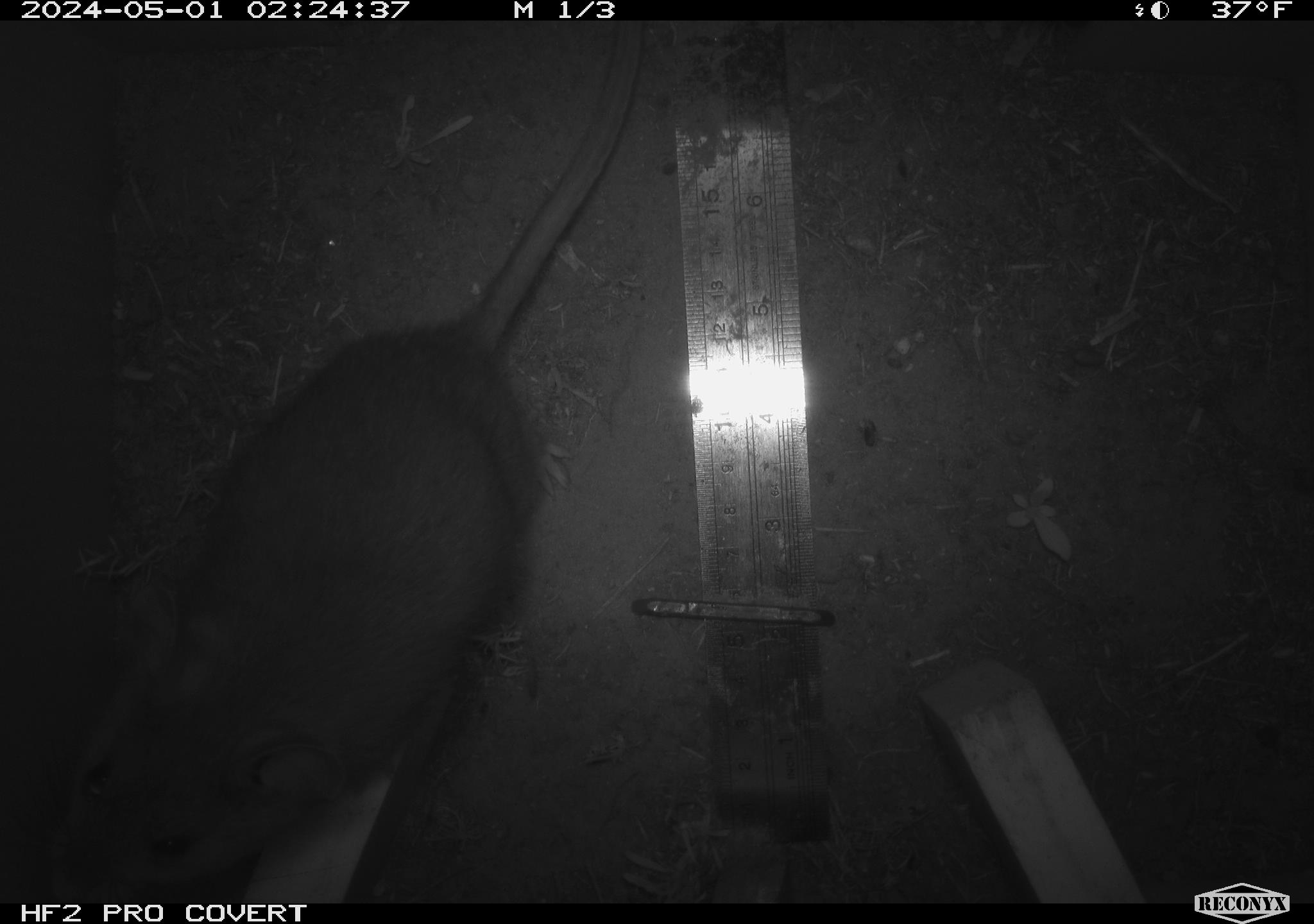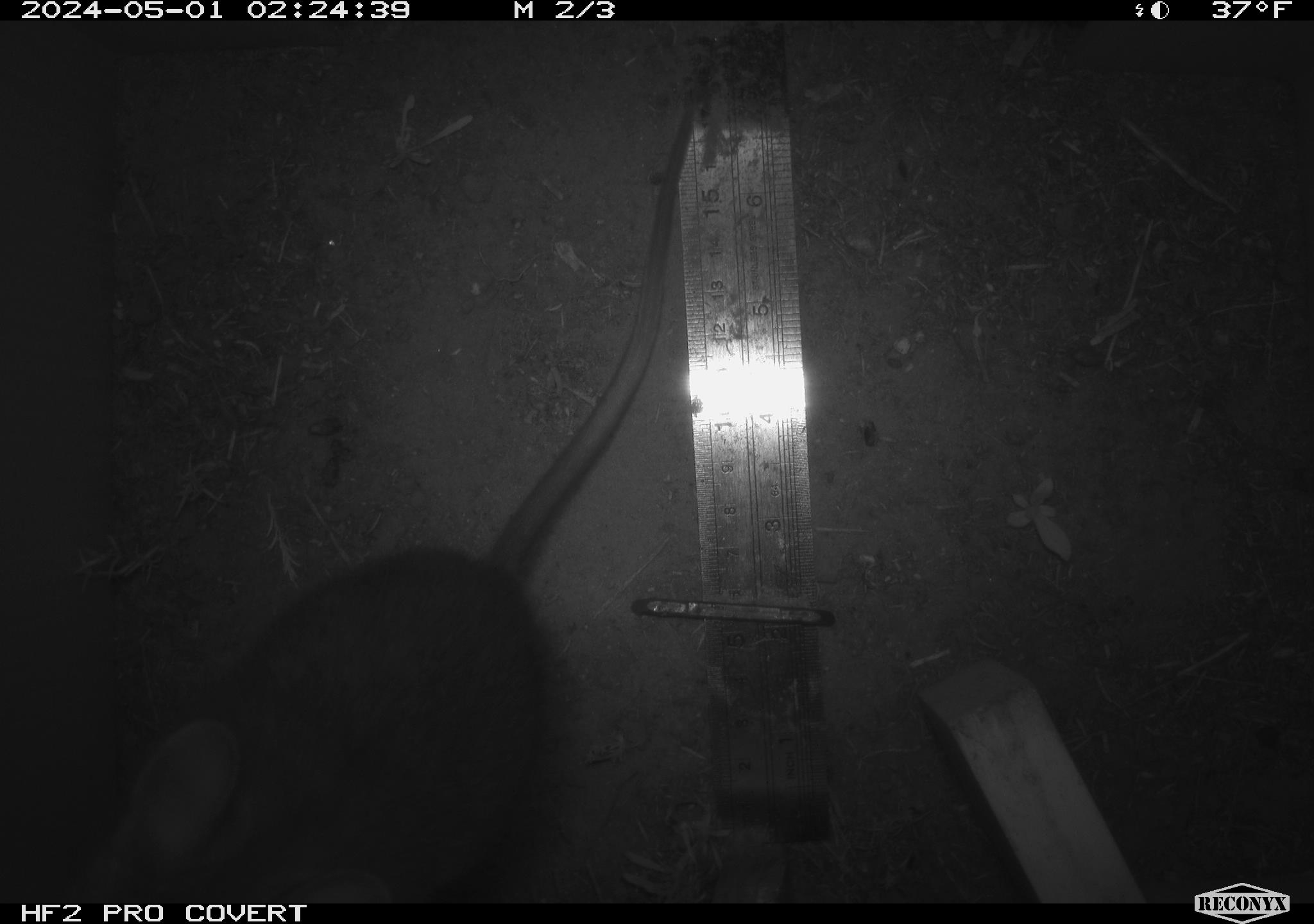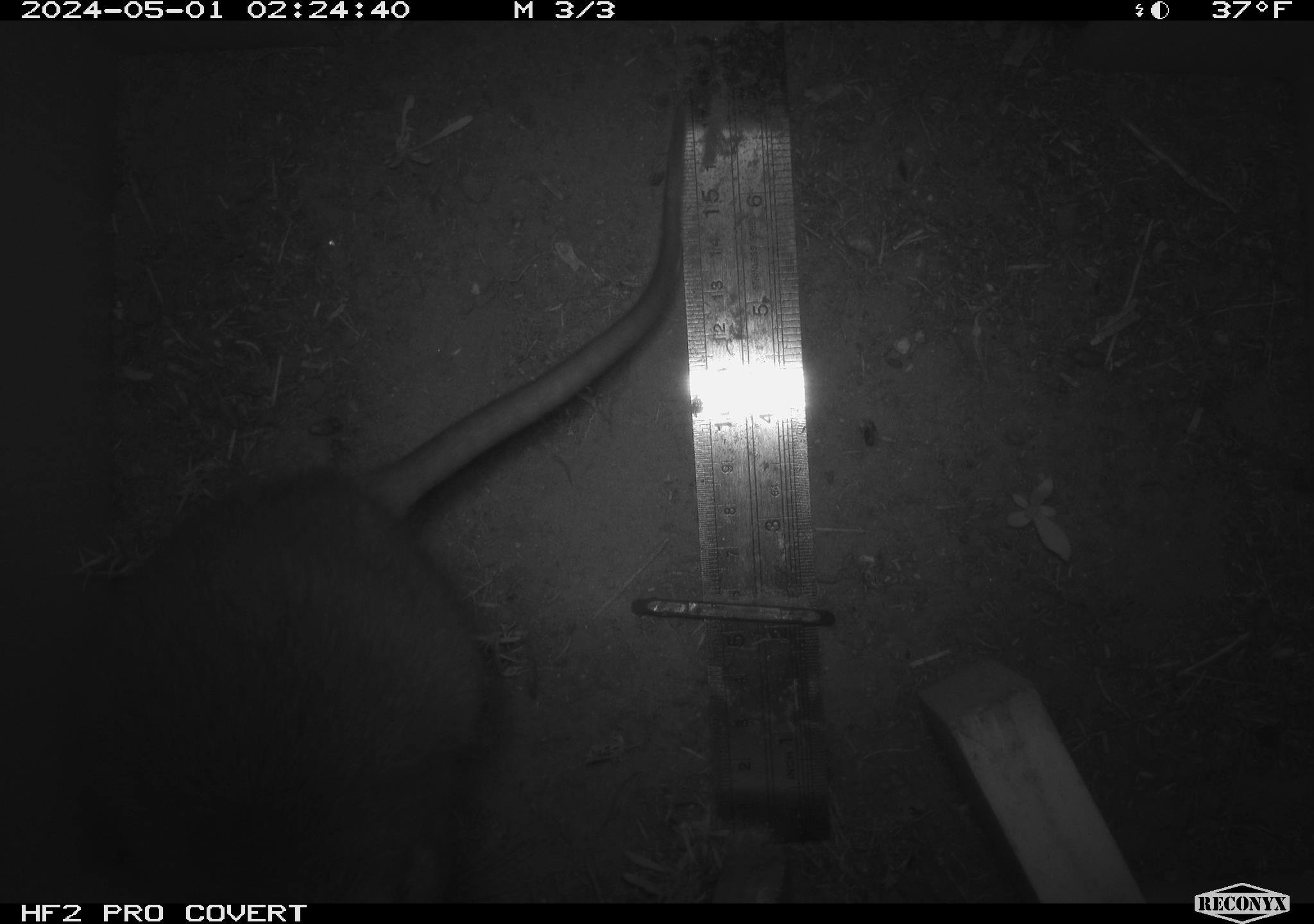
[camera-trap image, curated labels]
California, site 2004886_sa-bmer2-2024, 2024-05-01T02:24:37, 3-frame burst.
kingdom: Animalia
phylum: Chordata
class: Mammalia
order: Rodentia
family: Cricetidae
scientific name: Cricetidae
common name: hamsters, voles, lemmings, and allies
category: cricetidae family